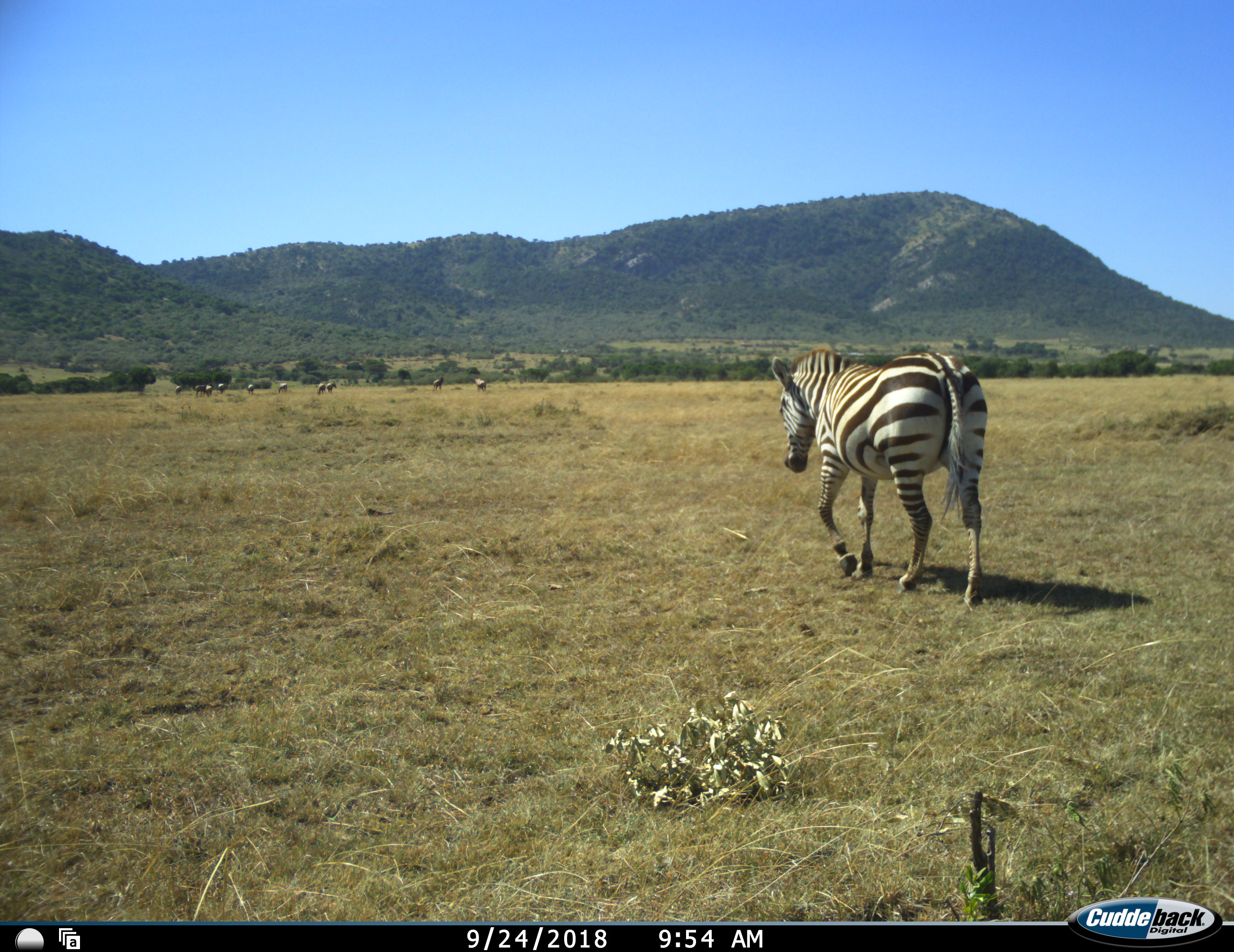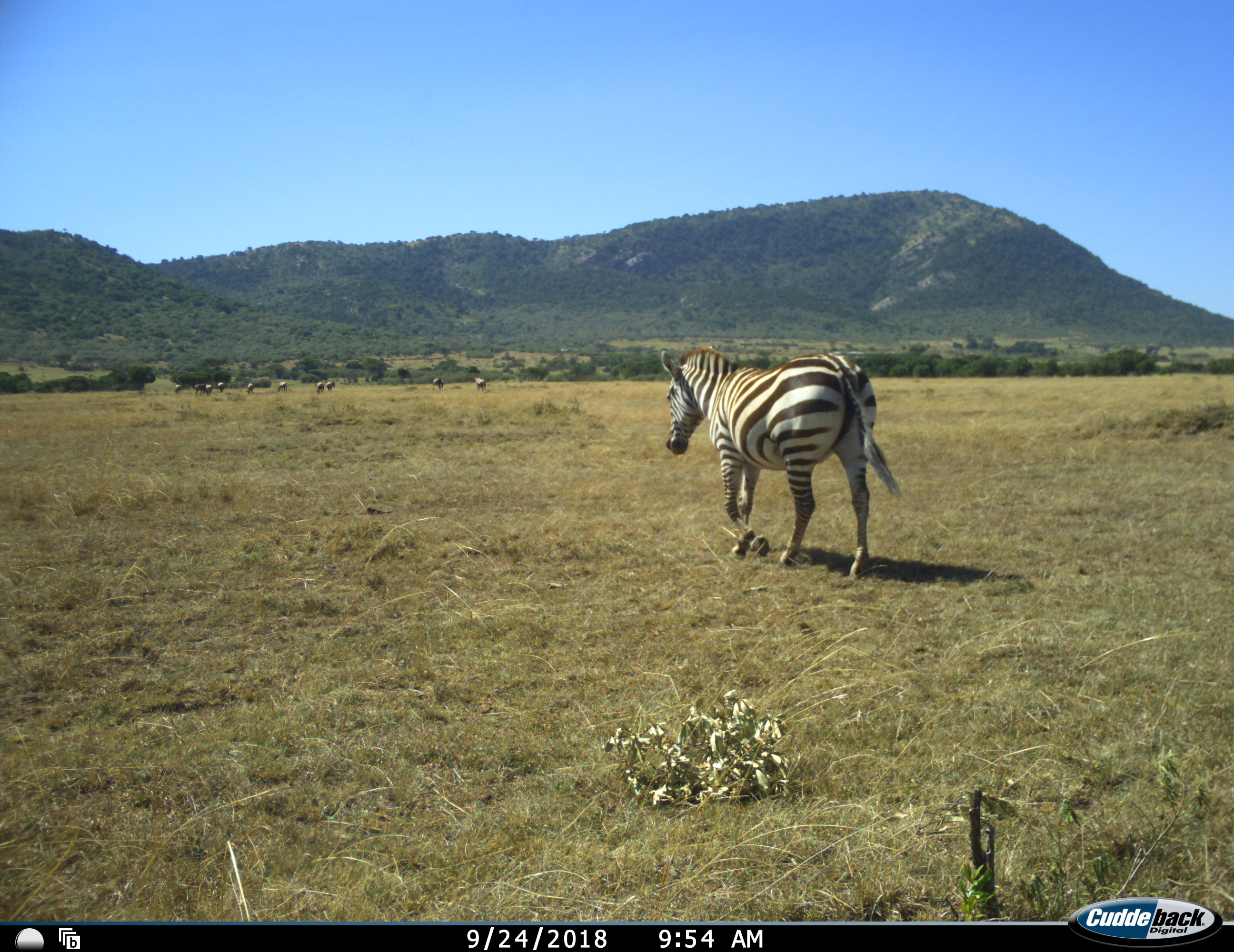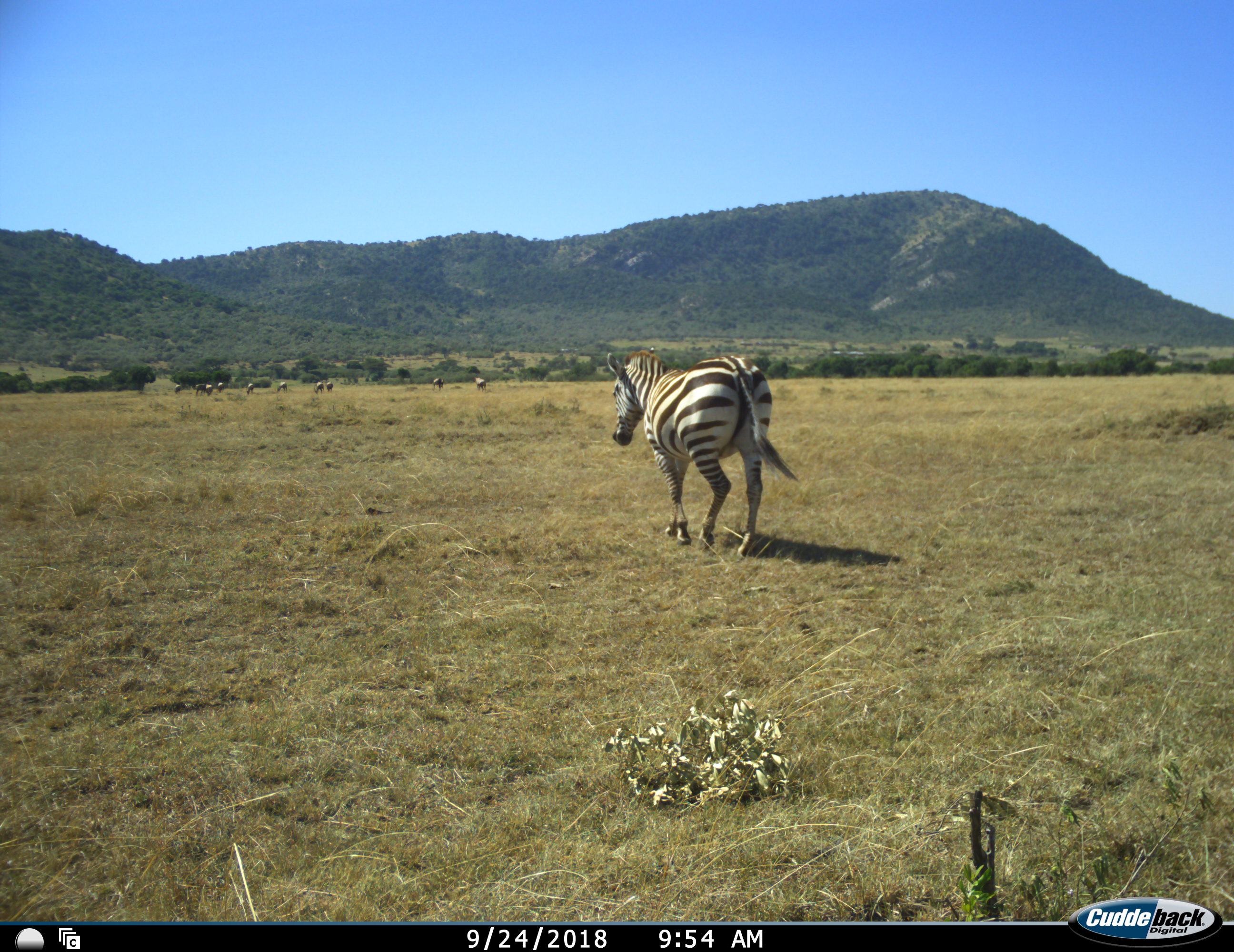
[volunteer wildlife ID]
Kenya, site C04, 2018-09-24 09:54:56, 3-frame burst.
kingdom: Animalia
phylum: Chordata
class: Mammalia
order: Perissodactyla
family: Equidae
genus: Equus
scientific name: Equus quagga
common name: plains zebra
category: zebra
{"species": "zebra (plains zebra) (Equus quagga)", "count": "1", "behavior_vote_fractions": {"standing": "20%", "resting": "0%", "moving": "90%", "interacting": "0%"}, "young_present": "0%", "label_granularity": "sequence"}